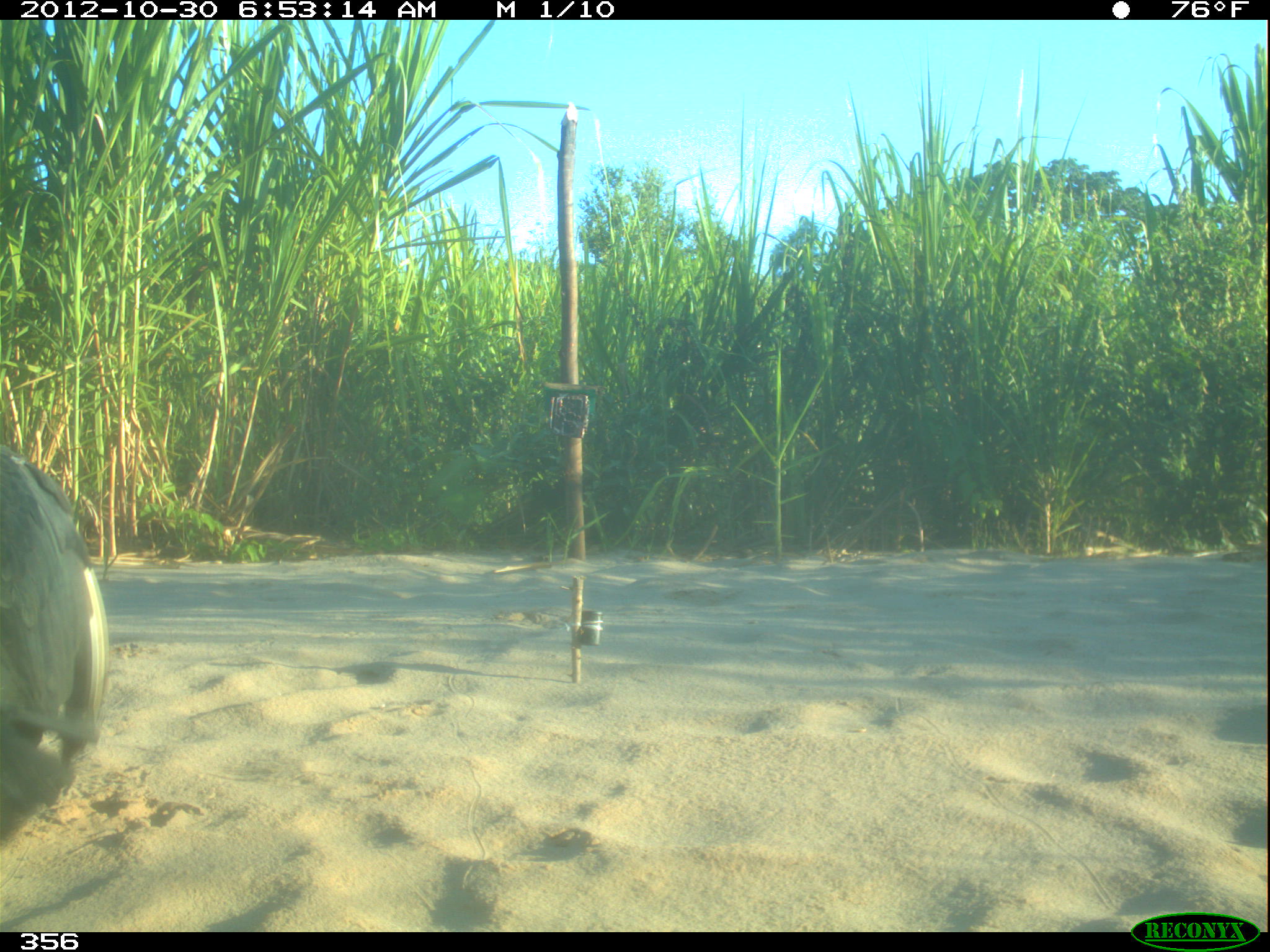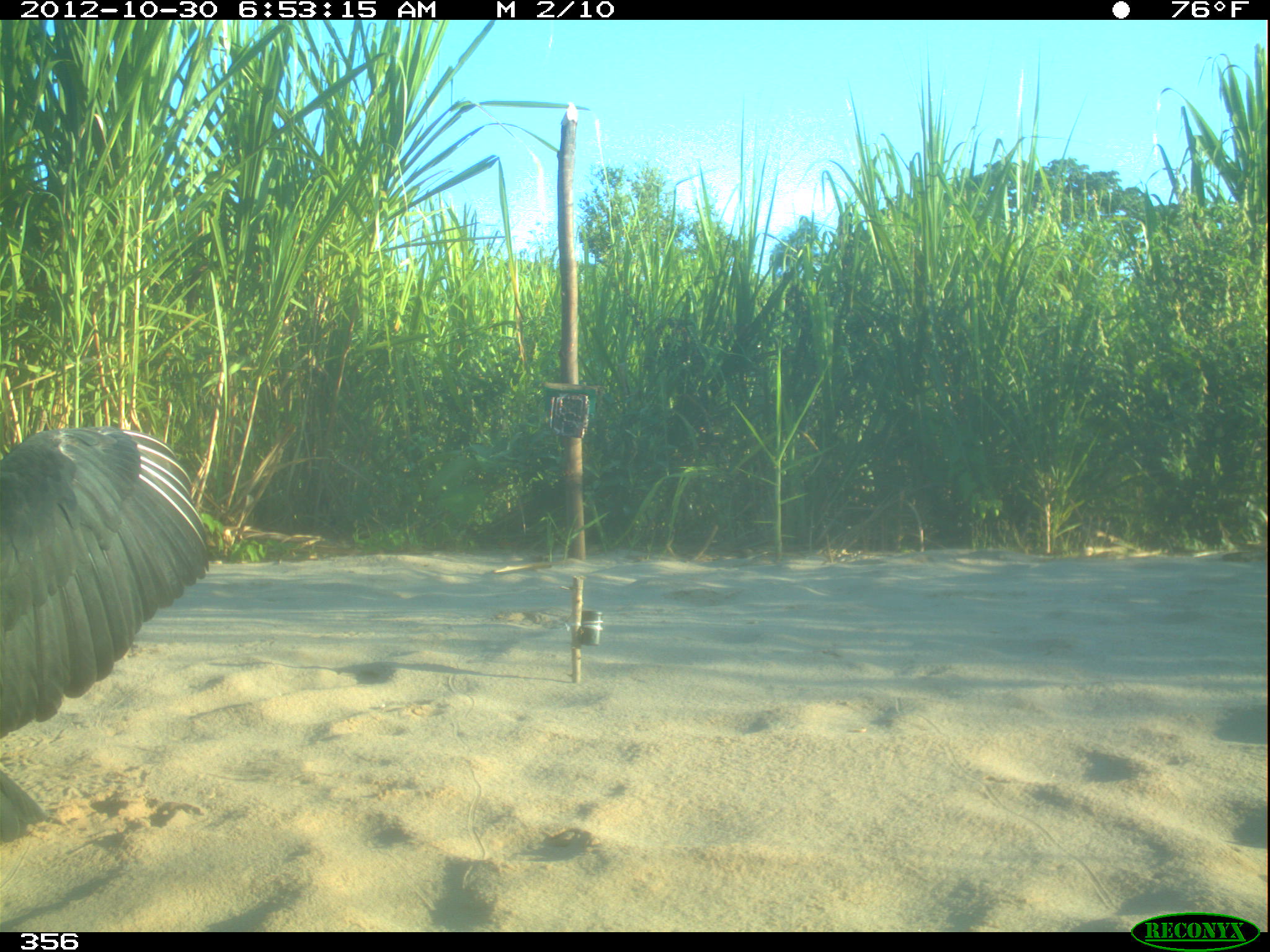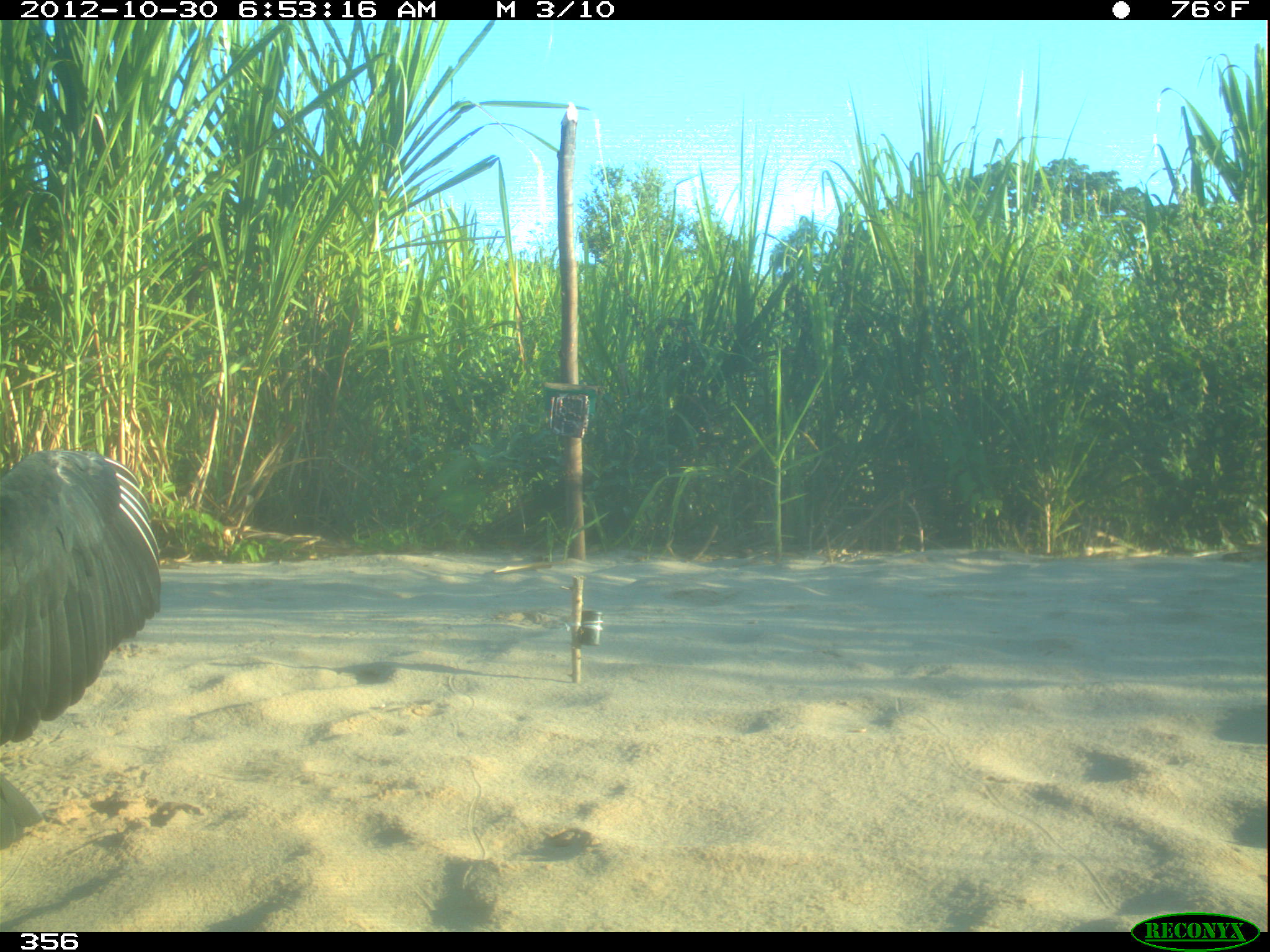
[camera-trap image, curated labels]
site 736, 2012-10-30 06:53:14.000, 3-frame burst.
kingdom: Animalia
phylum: Chordata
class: Aves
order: Cathartiformes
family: Cathartidae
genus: Coragyps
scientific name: Coragyps atratus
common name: black vulture